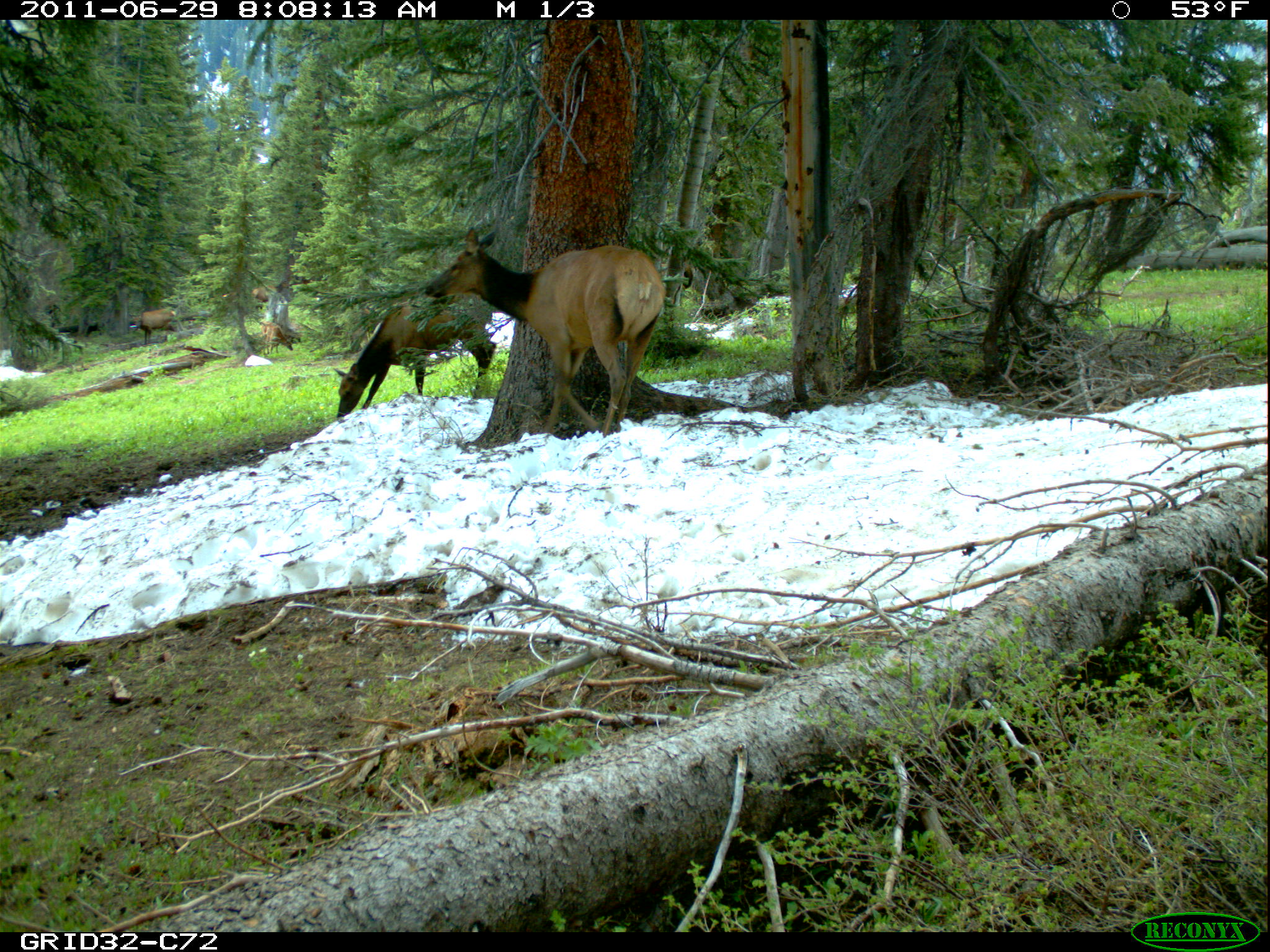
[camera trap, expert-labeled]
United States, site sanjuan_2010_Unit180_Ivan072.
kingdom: Animalia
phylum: Chordata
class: Mammalia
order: Artiodactyla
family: Cervidae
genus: Cervus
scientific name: Cervus elaphus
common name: red deer